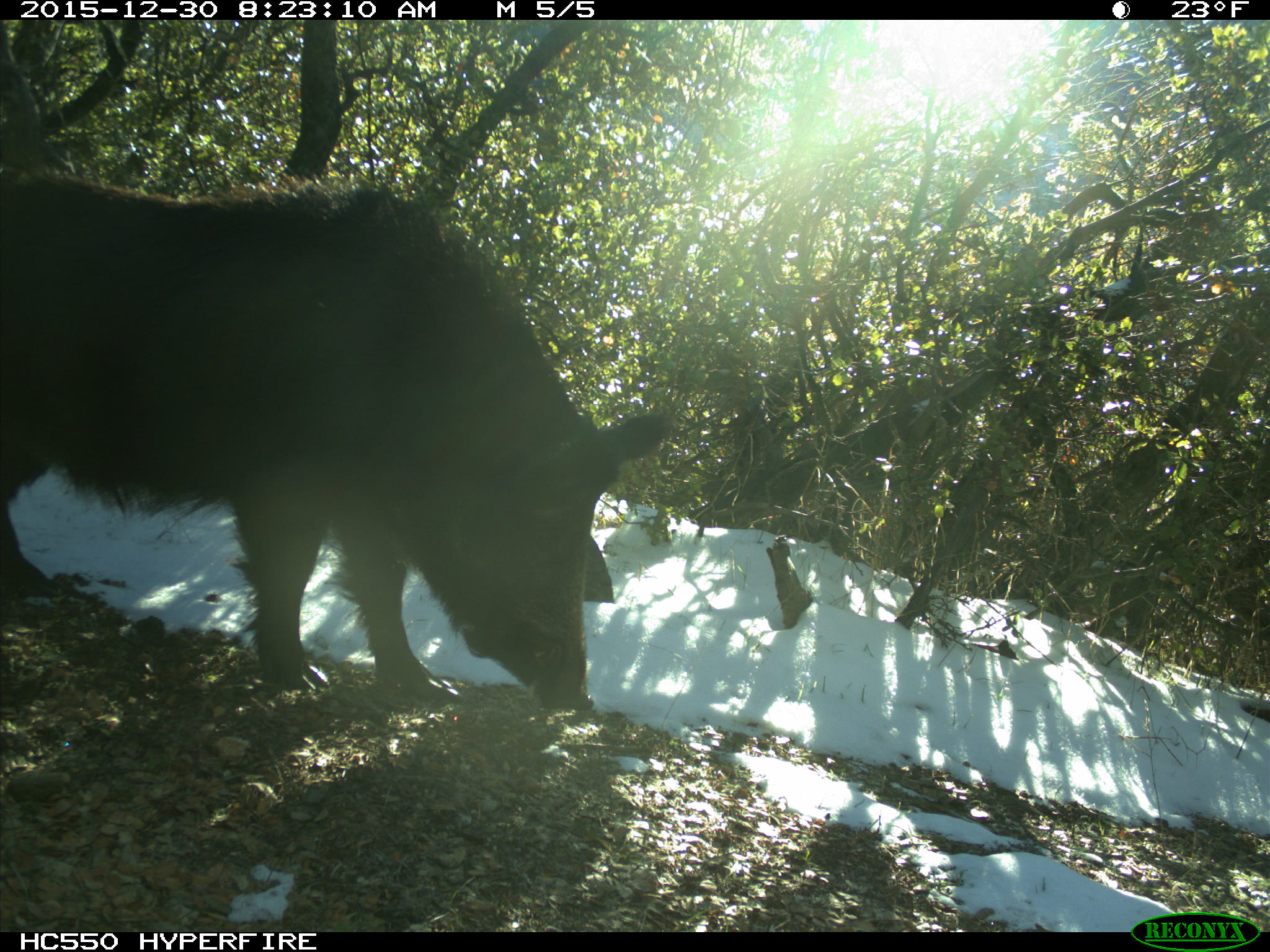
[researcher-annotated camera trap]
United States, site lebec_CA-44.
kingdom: Animalia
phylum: Chordata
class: Mammalia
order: Artiodactyla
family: Suidae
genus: Sus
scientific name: Sus scrofa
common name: wild boar